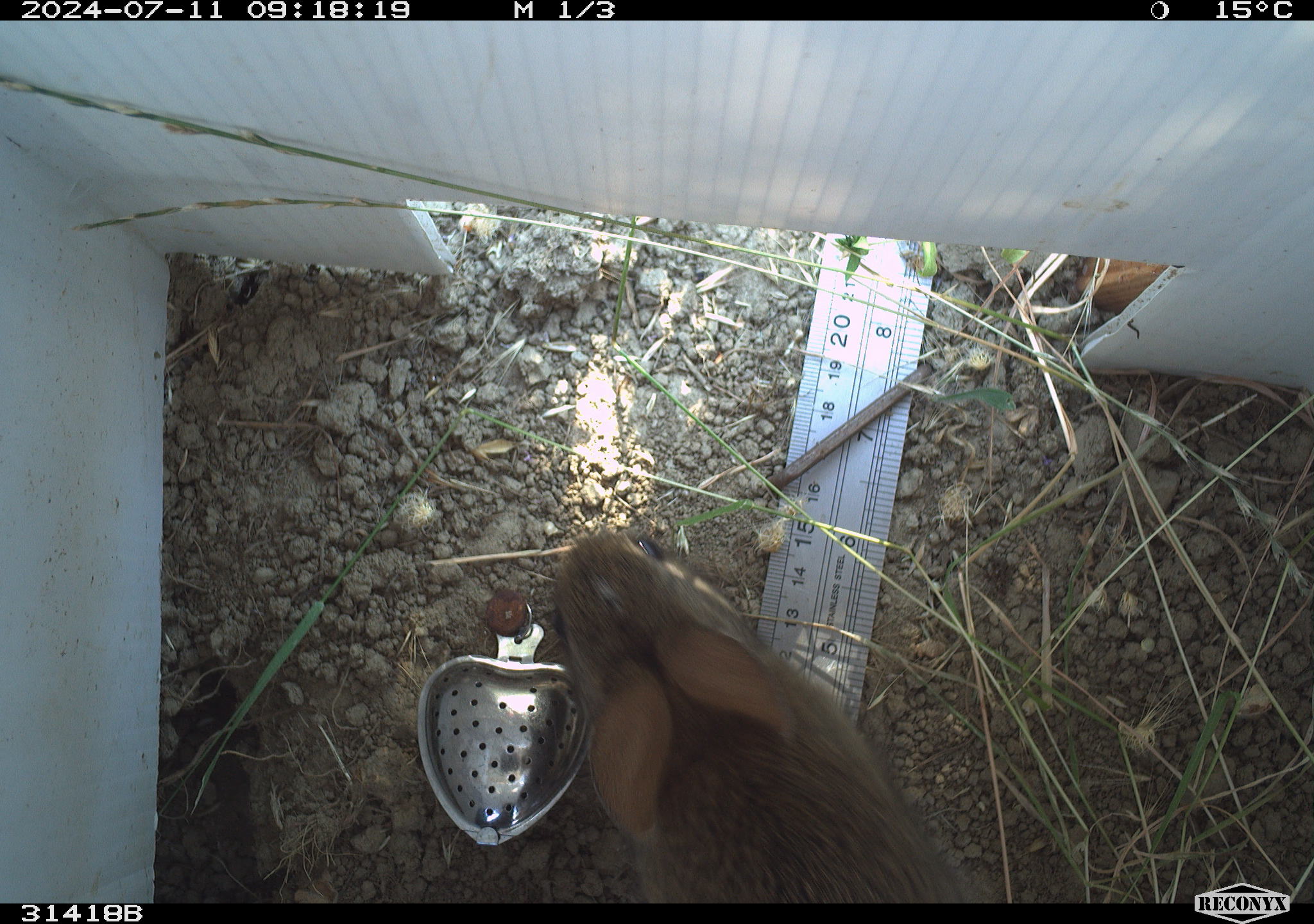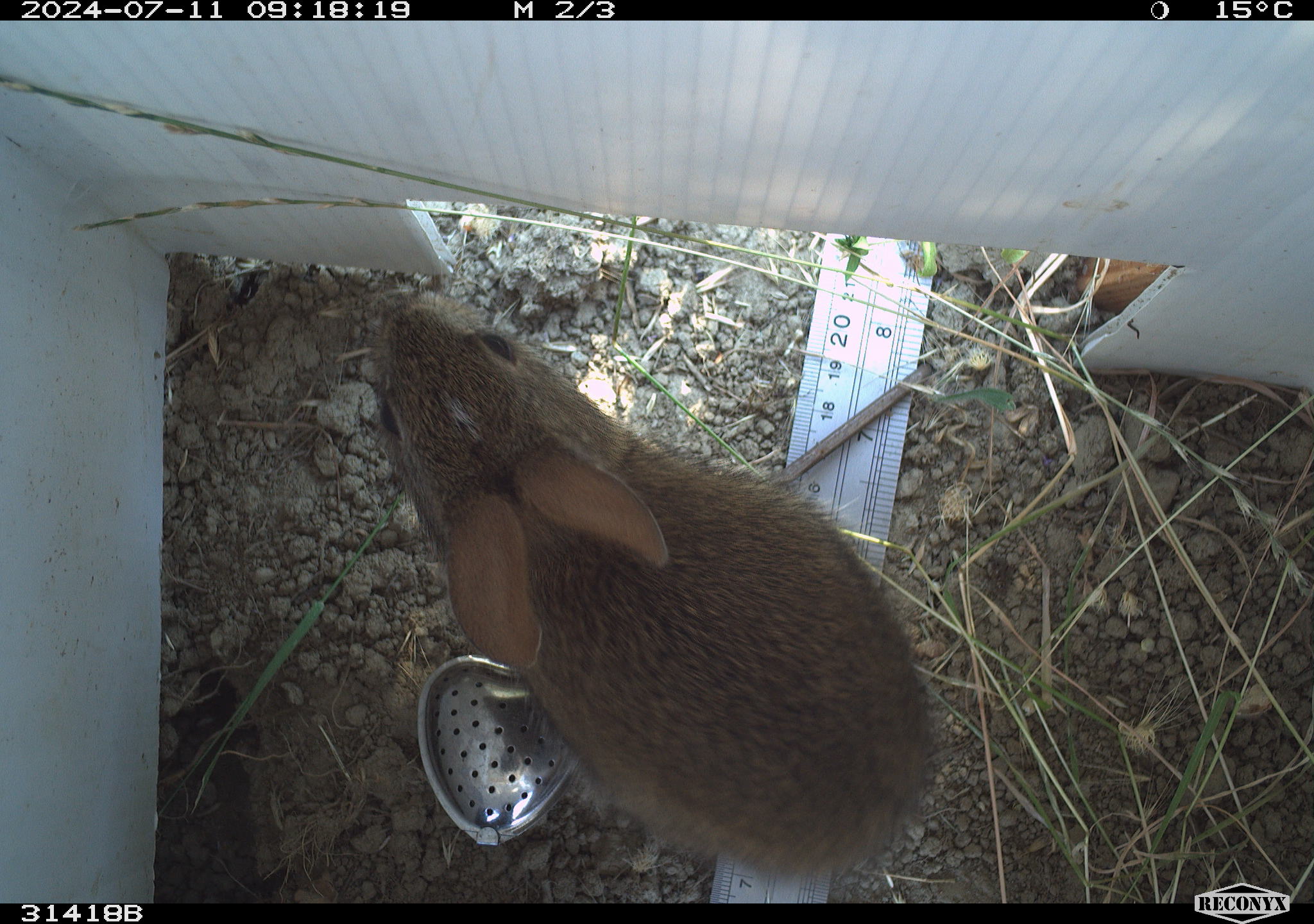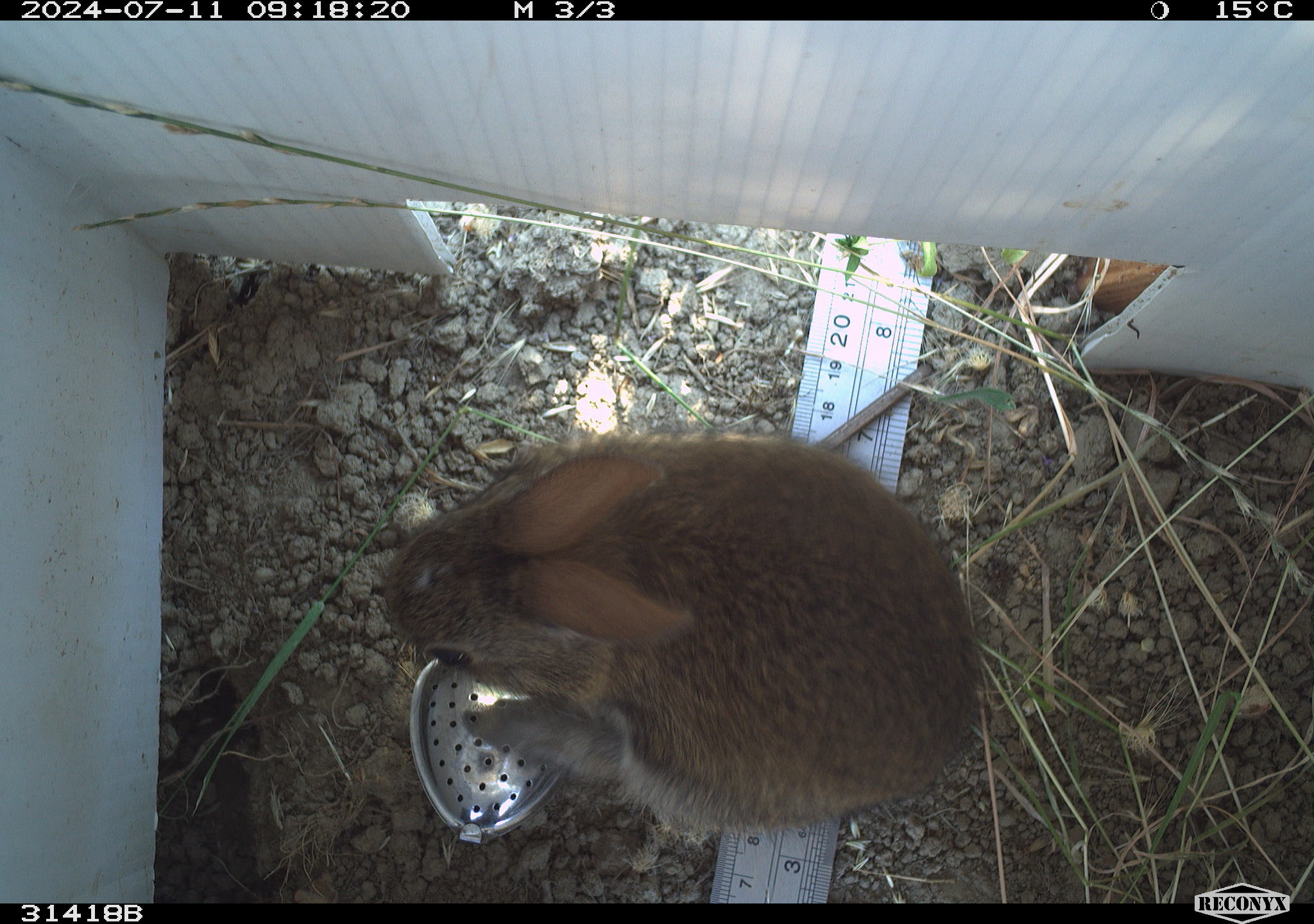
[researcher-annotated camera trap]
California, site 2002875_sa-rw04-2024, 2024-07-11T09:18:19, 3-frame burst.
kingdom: Animalia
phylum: Chordata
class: Mammalia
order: Lagomorpha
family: Leporidae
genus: Sylvilagus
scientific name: Sylvilagus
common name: cottontail rabbits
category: sylvilagus species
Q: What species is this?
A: Sylvilagus species (cottontail rabbits) (Sylvilagus).